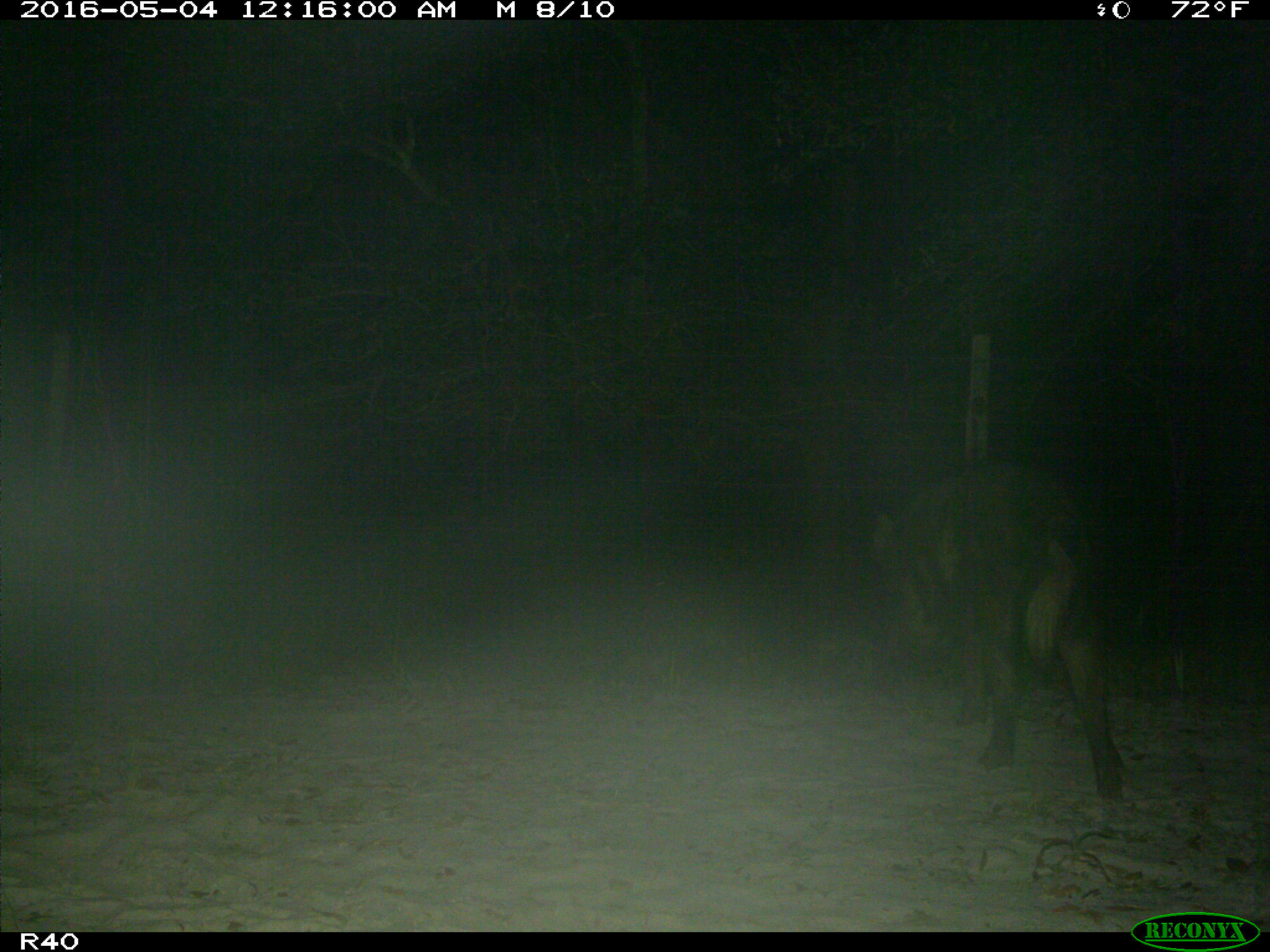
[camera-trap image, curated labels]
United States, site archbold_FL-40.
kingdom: Animalia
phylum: Chordata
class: Mammalia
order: Artiodactyla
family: Suidae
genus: Sus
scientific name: Sus scrofa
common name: wild boar